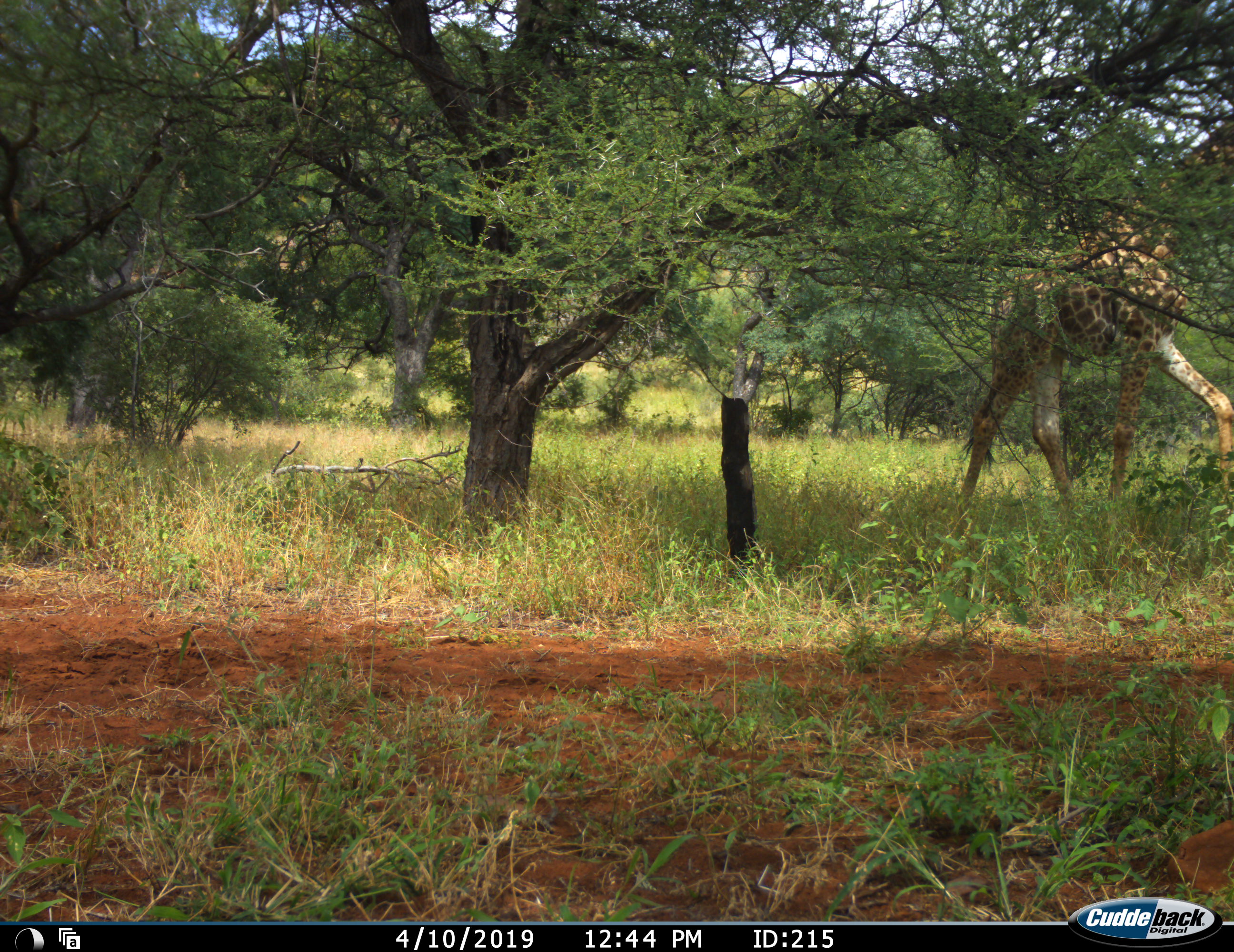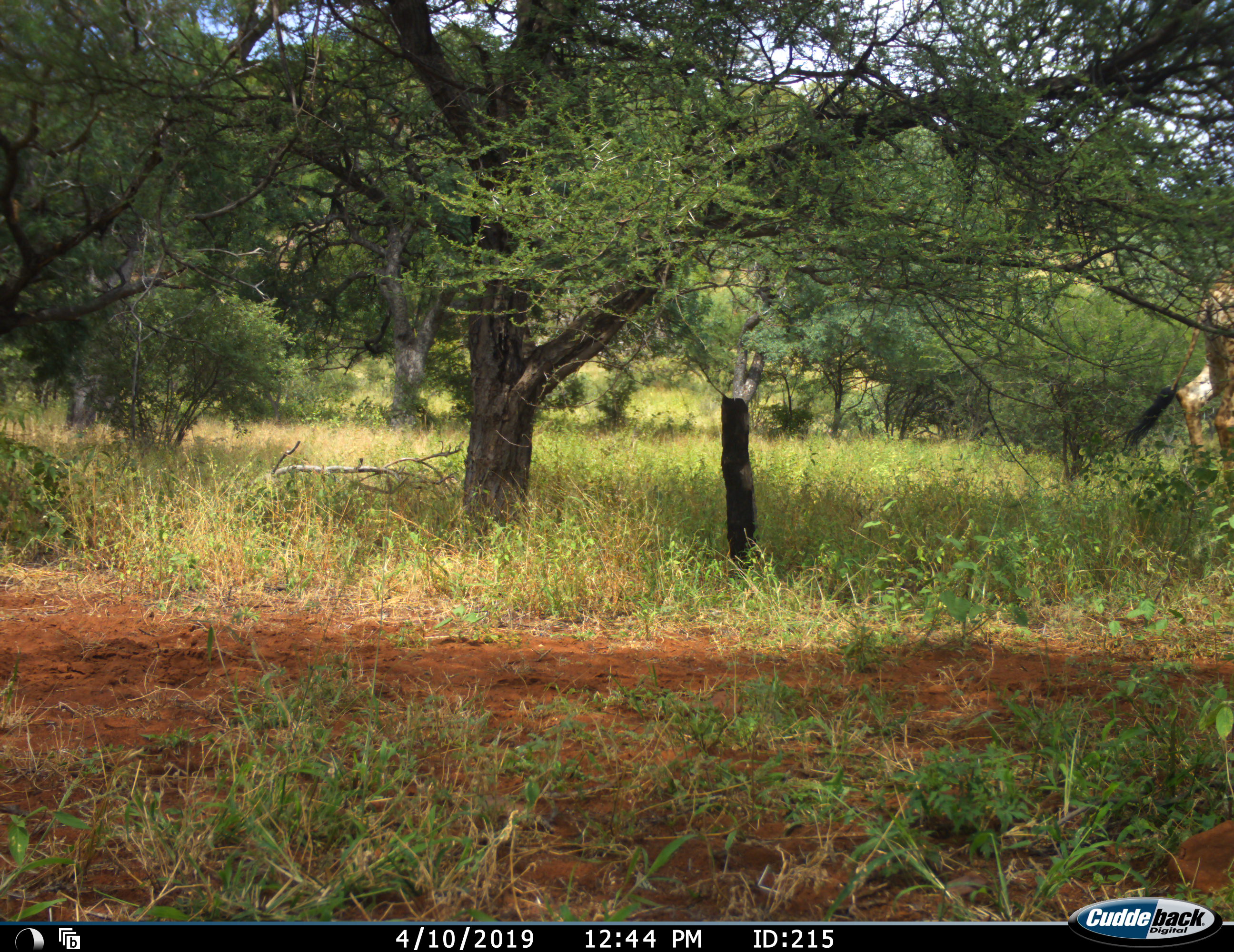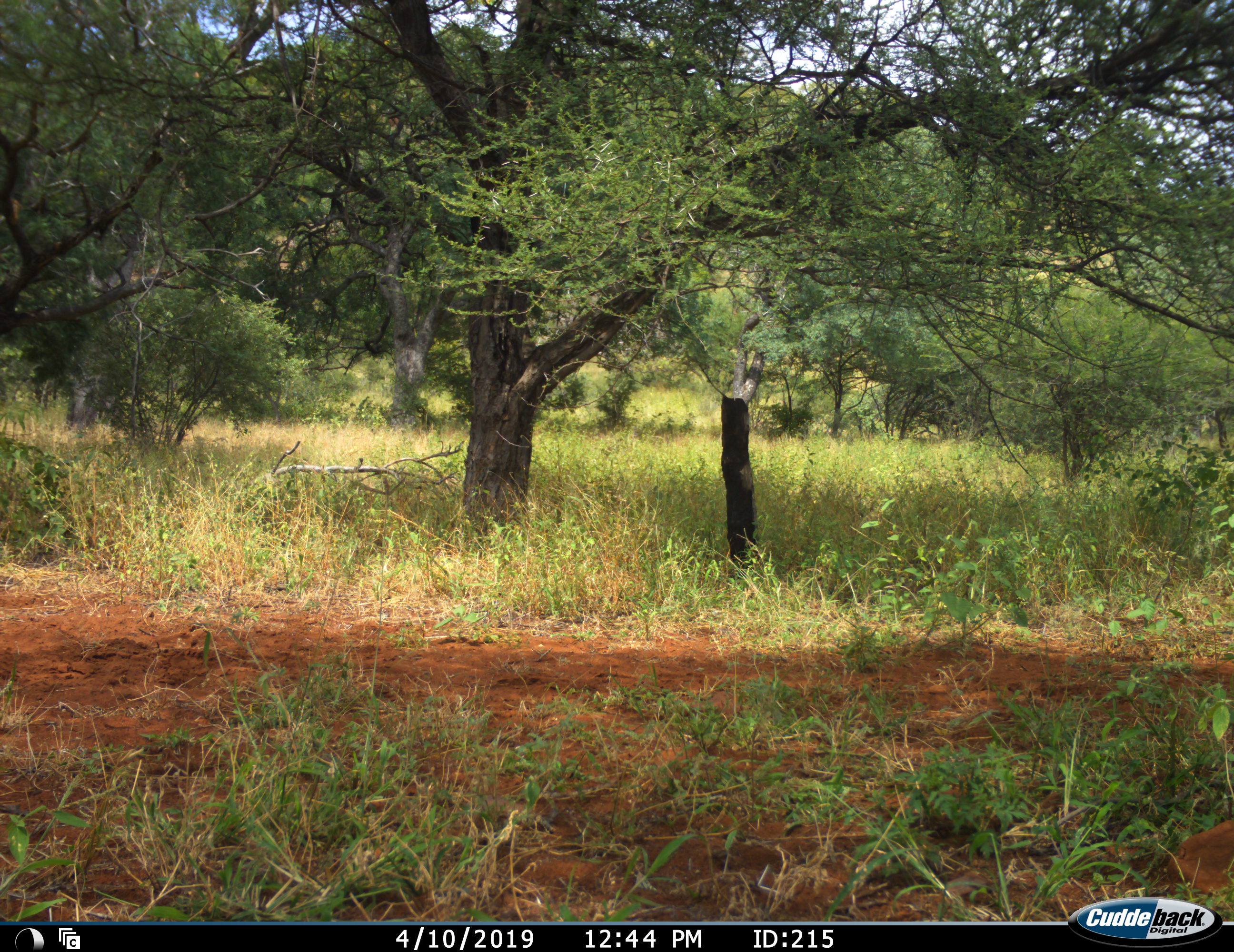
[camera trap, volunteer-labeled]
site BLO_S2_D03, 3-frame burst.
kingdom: Animalia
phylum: Chordata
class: Mammalia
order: Artiodactyla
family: Giraffidae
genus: Giraffa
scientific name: Giraffa camelopardalis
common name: giraffe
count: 1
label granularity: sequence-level